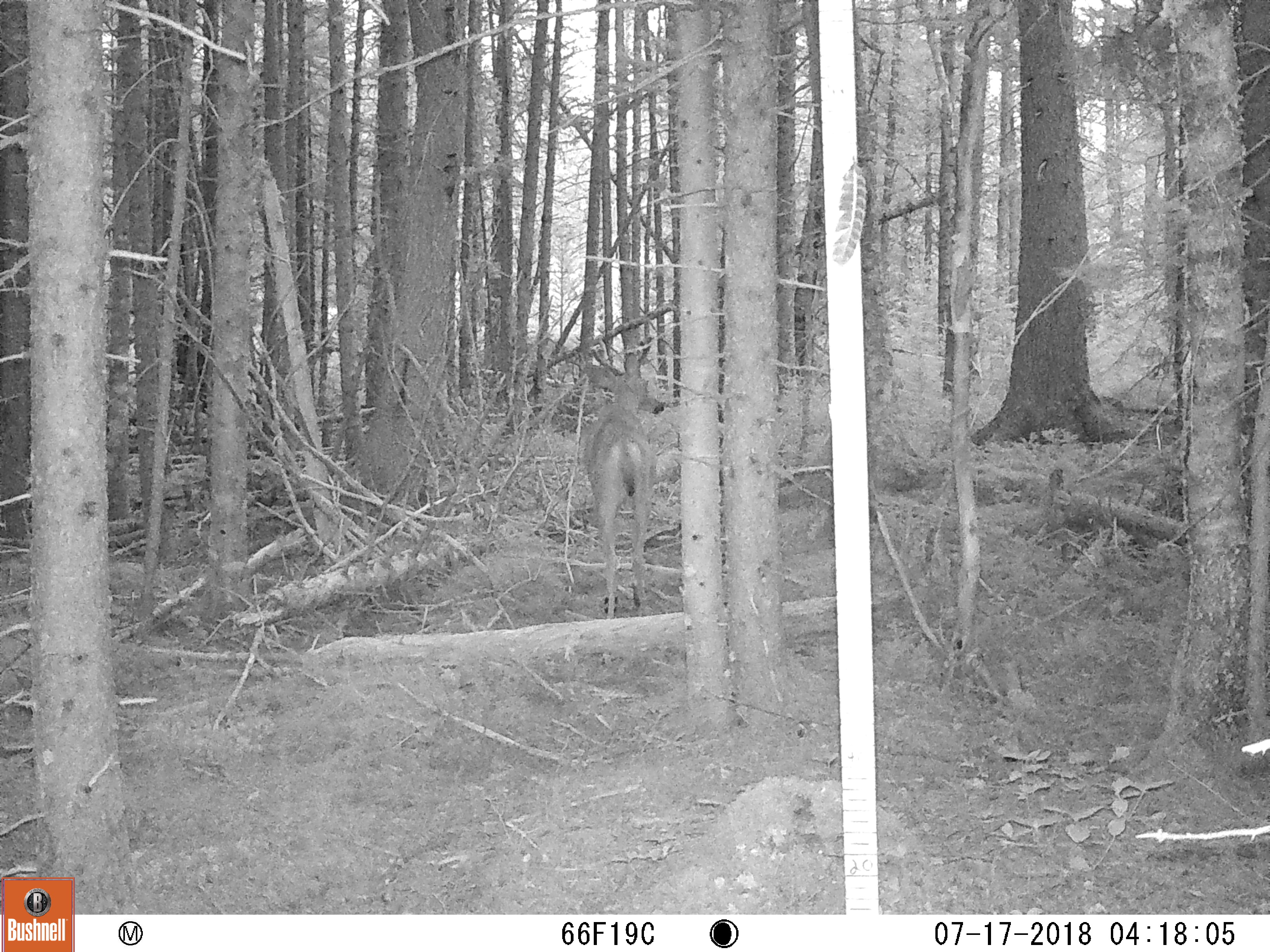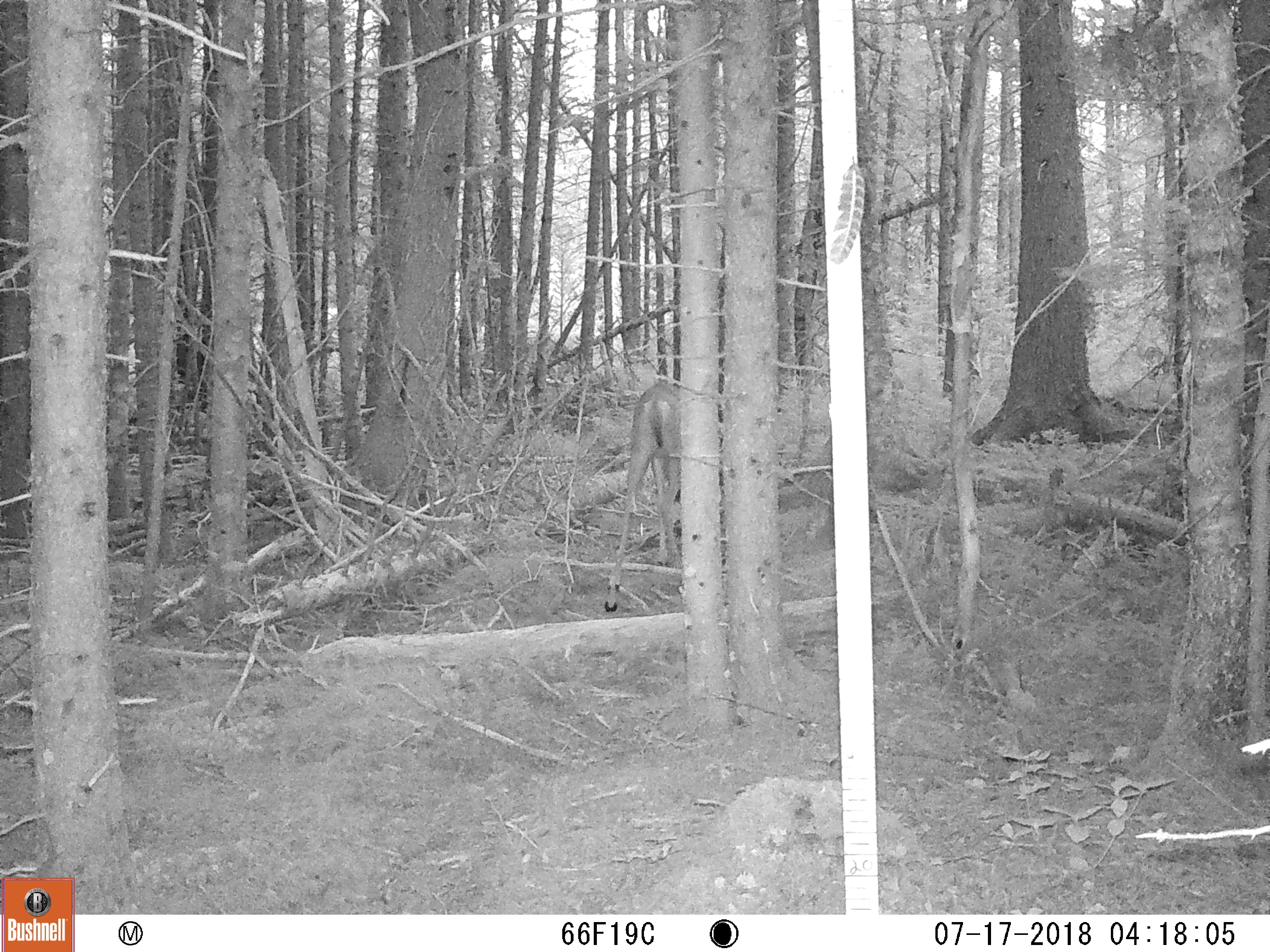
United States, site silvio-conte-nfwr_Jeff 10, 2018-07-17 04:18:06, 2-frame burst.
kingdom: Animalia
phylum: Chordata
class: Mammalia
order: Artiodactyla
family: Cervidae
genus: Odocoileus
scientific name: Odocoileus virginianus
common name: white-tailed deer